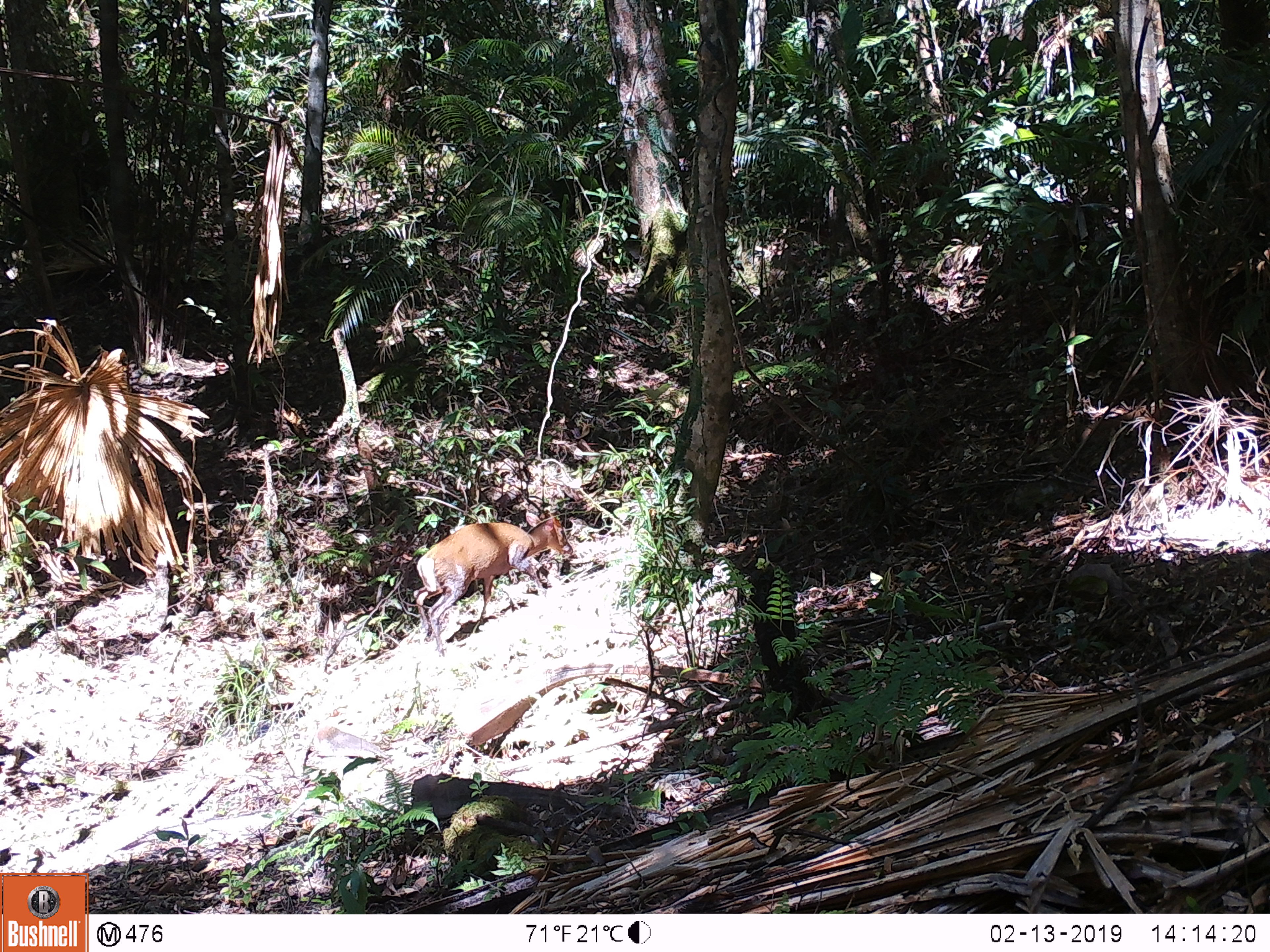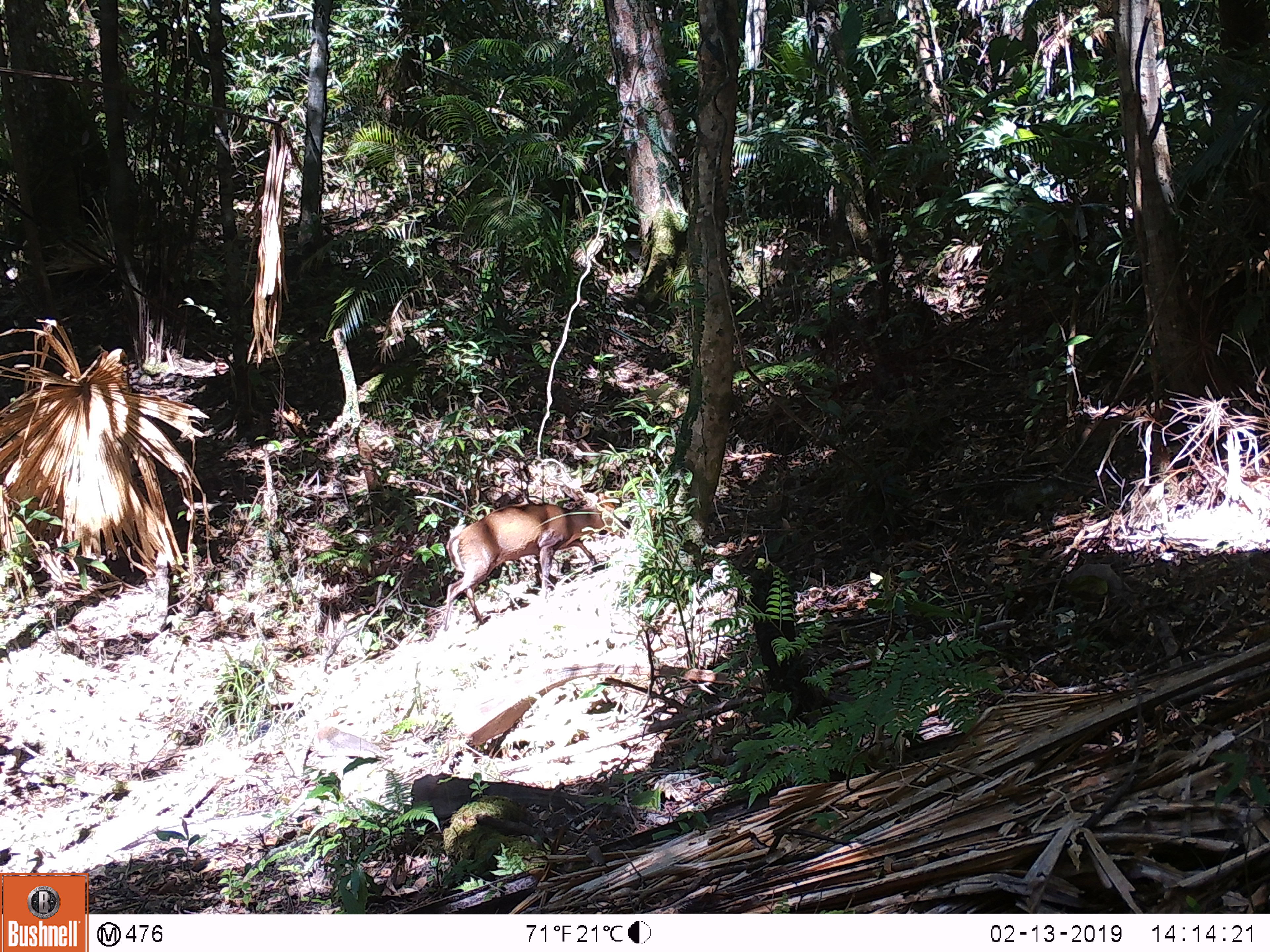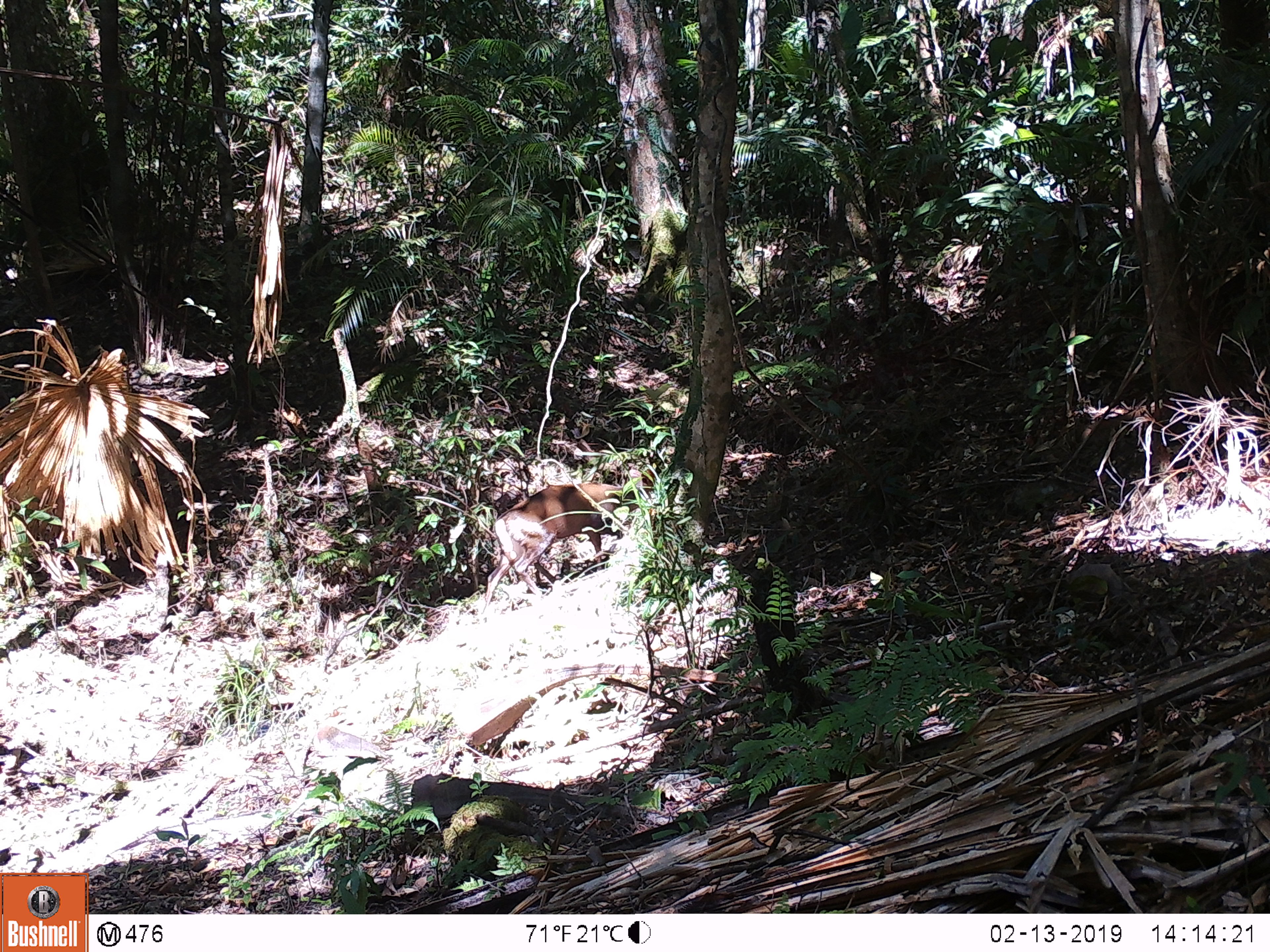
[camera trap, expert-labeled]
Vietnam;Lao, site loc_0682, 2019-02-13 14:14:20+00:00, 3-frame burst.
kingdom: Animalia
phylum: Chordata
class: Mammalia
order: Artiodactyla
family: Cervidae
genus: Muntiacus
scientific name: Muntiacus rooseveltorum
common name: roosevelt's muntjac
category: roosevelts muntjac group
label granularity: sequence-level